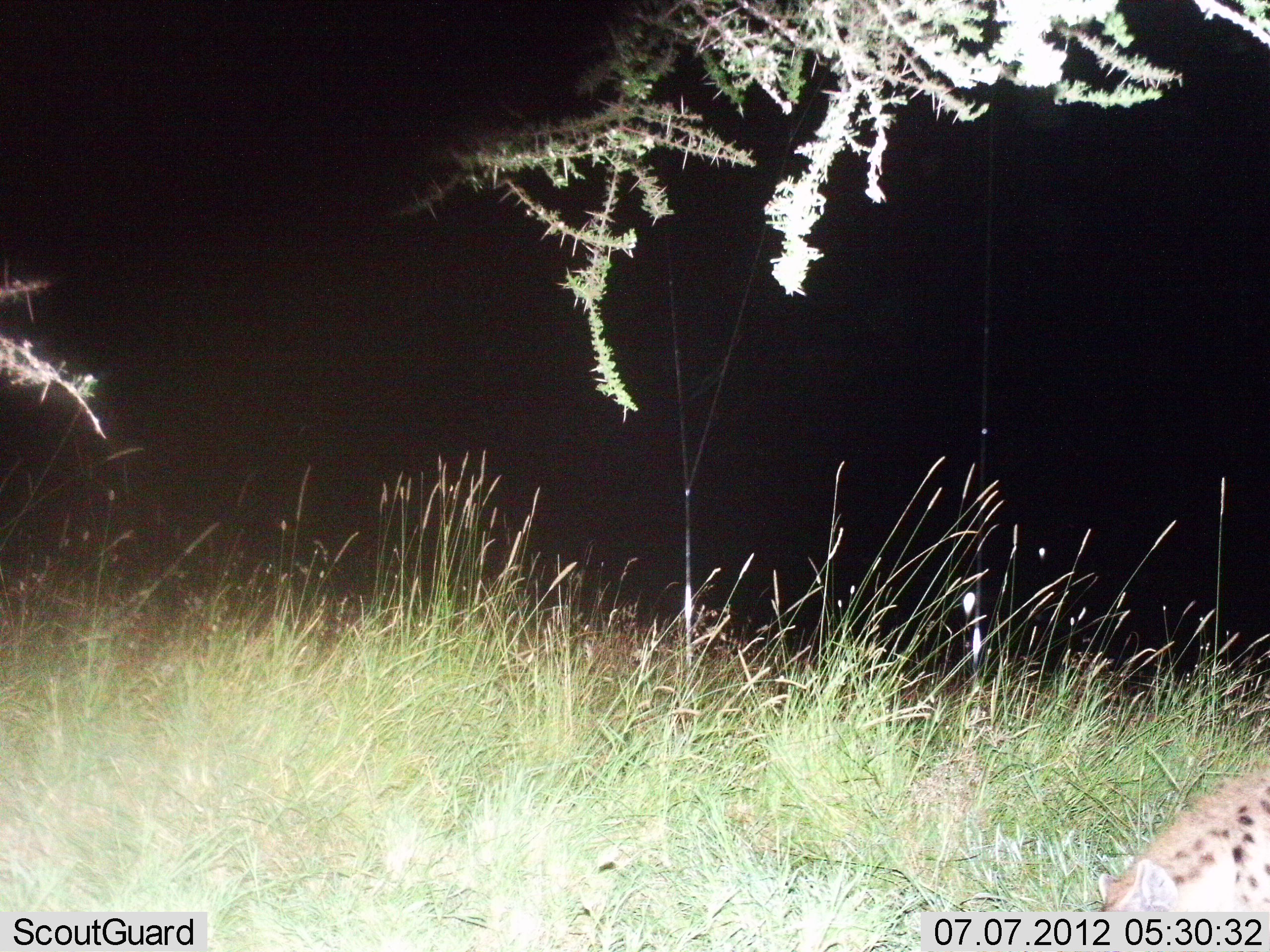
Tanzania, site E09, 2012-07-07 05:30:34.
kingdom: Animalia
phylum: Chordata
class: Mammalia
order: Carnivora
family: Hyaenidae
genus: Crocuta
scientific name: Crocuta crocuta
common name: spotted hyena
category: hyenaspotted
Hyenaspotted (spotted hyena) (Crocuta crocuta), count 1. Behavior (volunteer vote fractions): standing 78%, resting 0%, moving 22%, interacting 0%. Young present (vote fraction): 0%. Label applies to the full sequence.